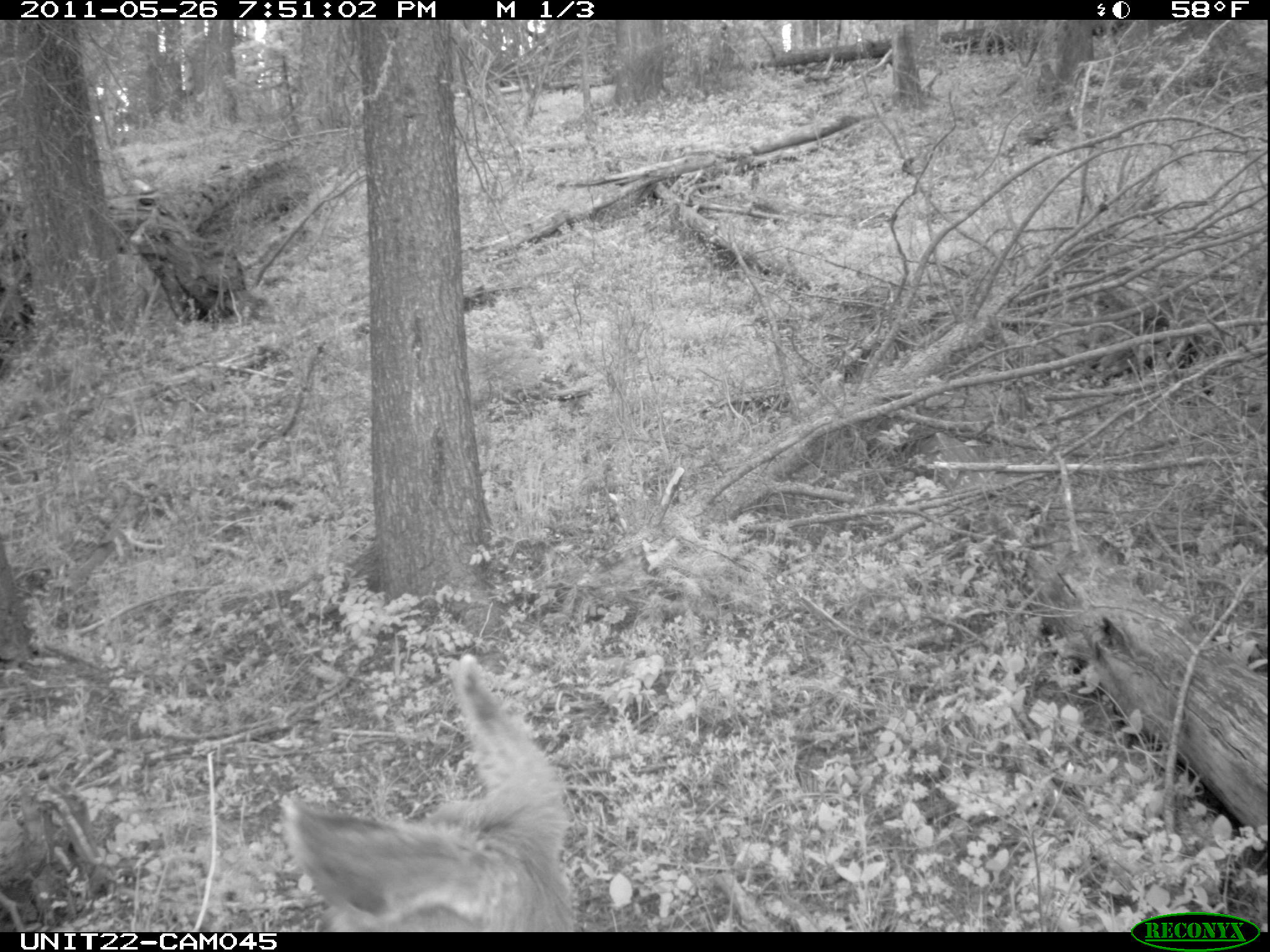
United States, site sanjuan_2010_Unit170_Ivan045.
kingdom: Animalia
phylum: Chordata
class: Mammalia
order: Artiodactyla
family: Cervidae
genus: Odocoileus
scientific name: Odocoileus hemionus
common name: mule deer